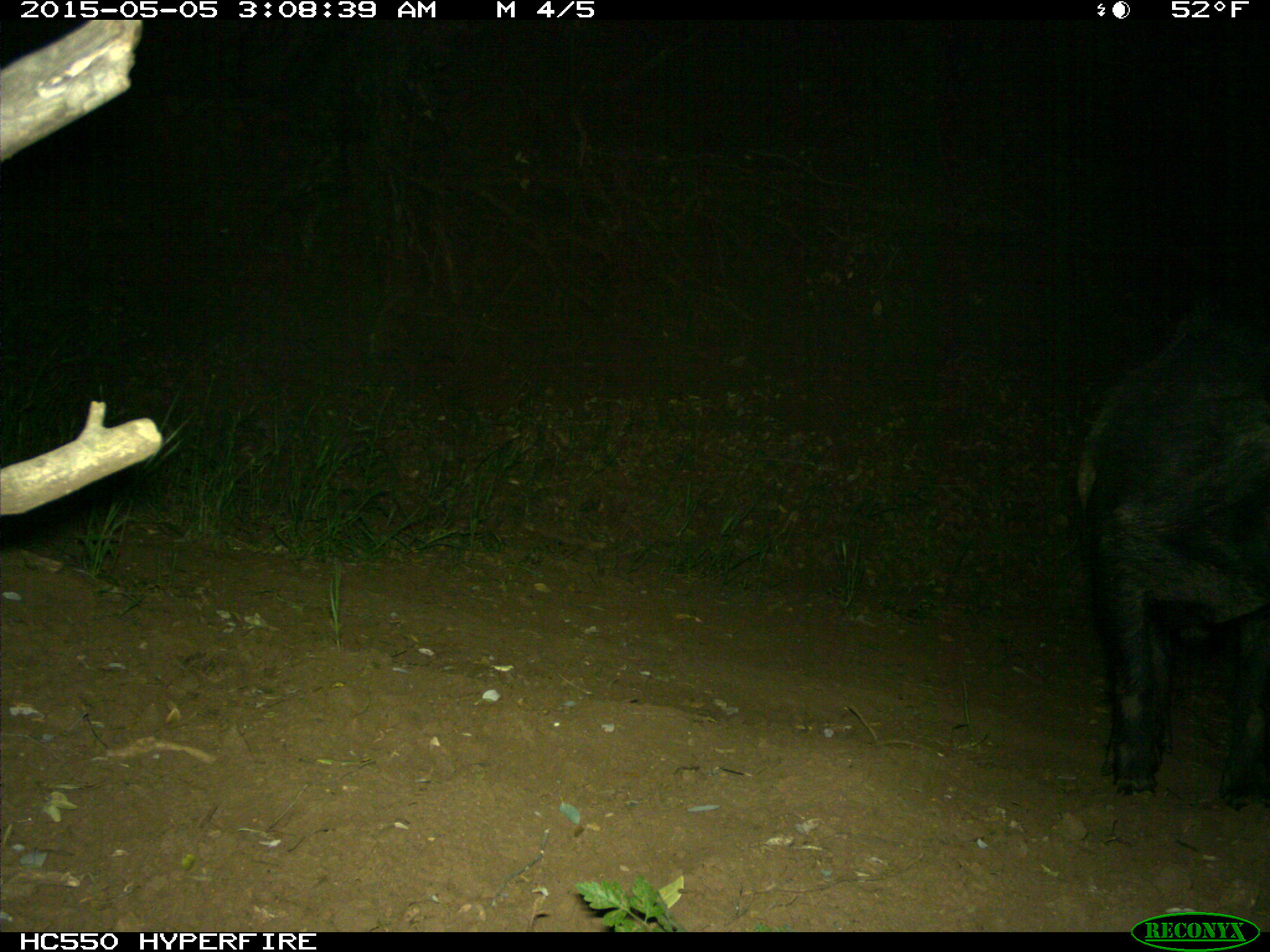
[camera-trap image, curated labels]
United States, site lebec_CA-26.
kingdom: Animalia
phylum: Chordata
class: Mammalia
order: Artiodactyla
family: Suidae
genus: Sus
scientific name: Sus scrofa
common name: wild boar